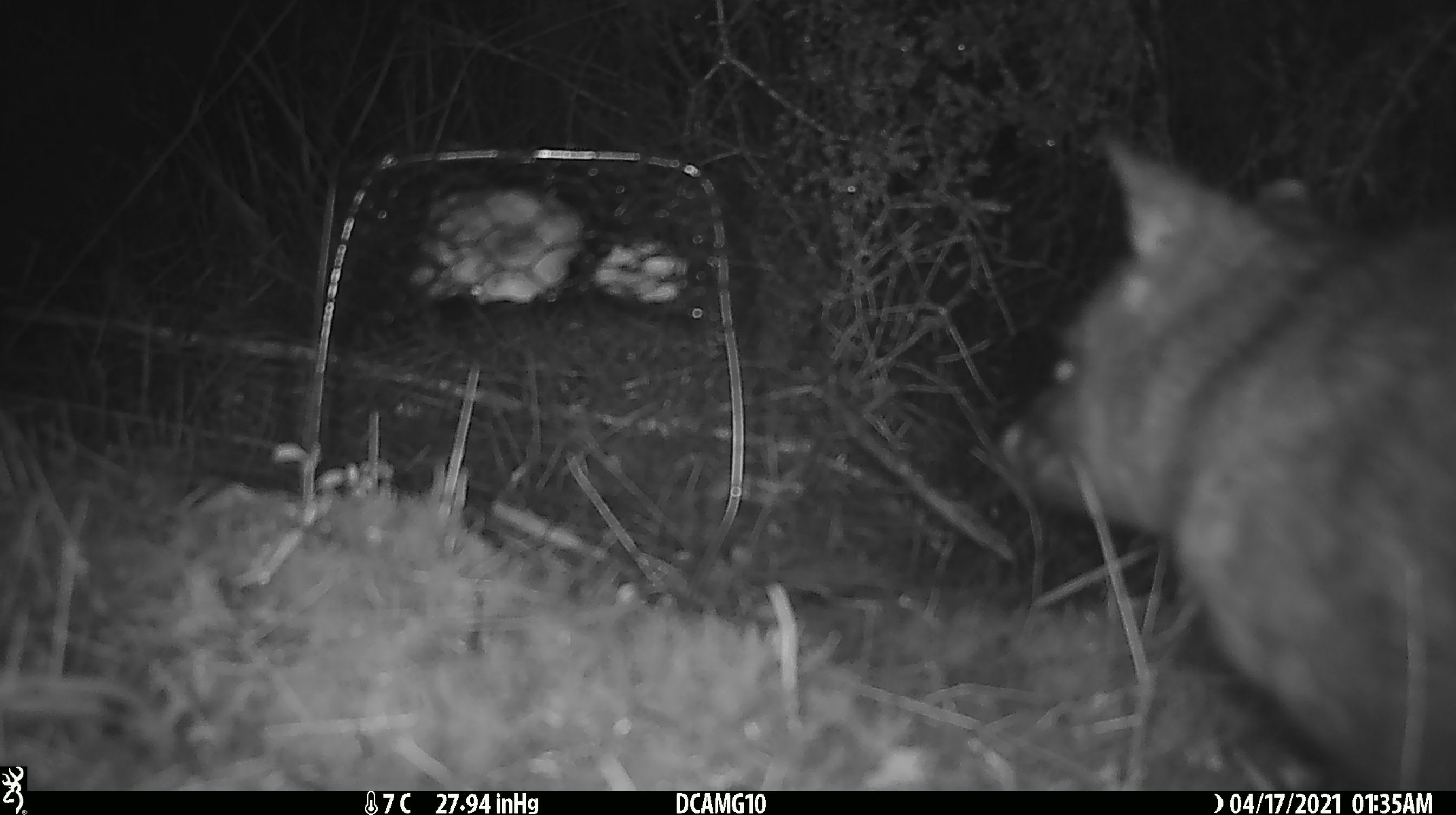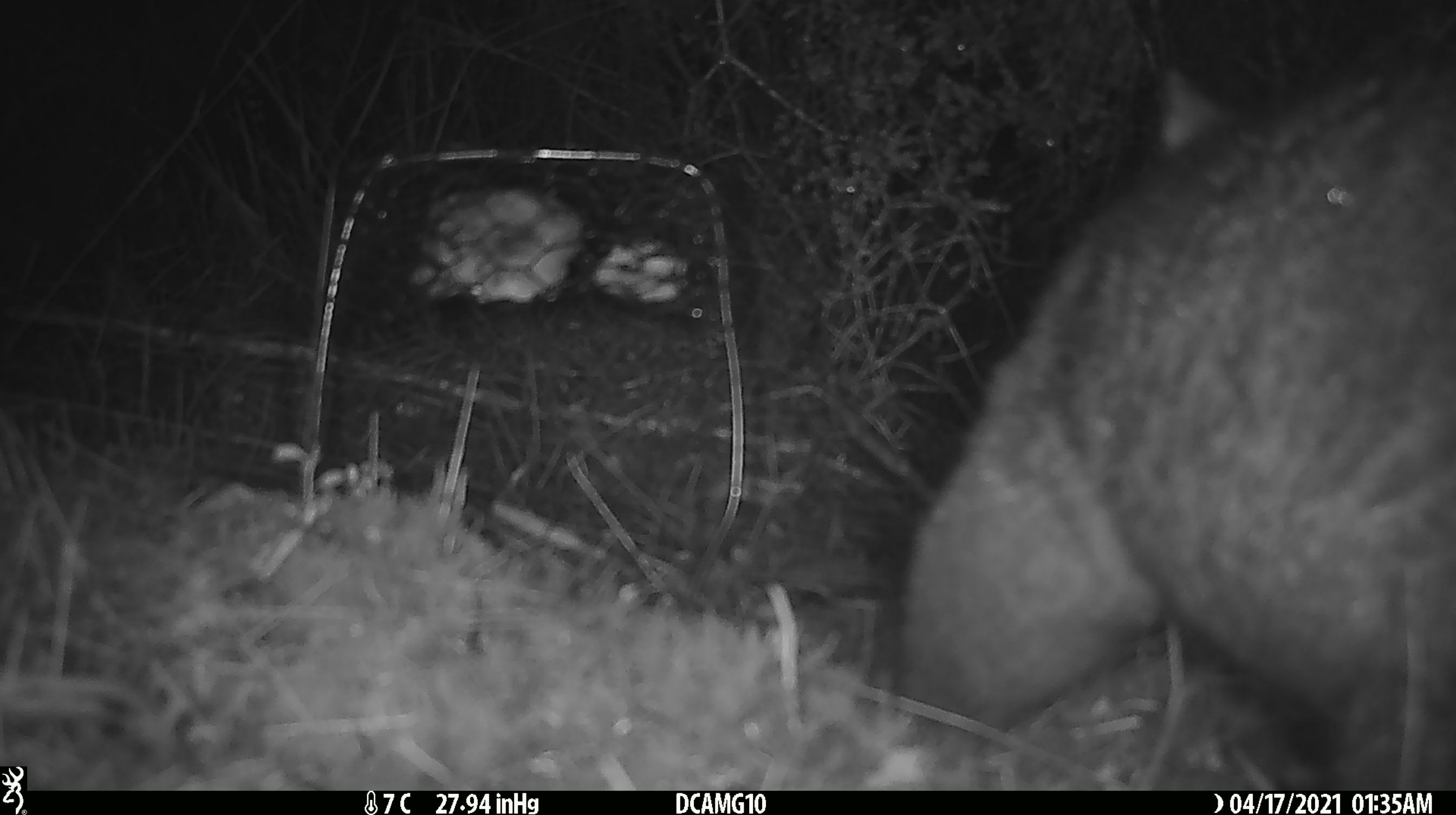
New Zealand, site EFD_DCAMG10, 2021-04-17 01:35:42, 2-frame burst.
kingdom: Animalia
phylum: Chordata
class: Mammalia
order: Diprotodontia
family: Phalangeridae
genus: Trichosurus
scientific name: Trichosurus vulpecula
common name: common brushtail possum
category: possum